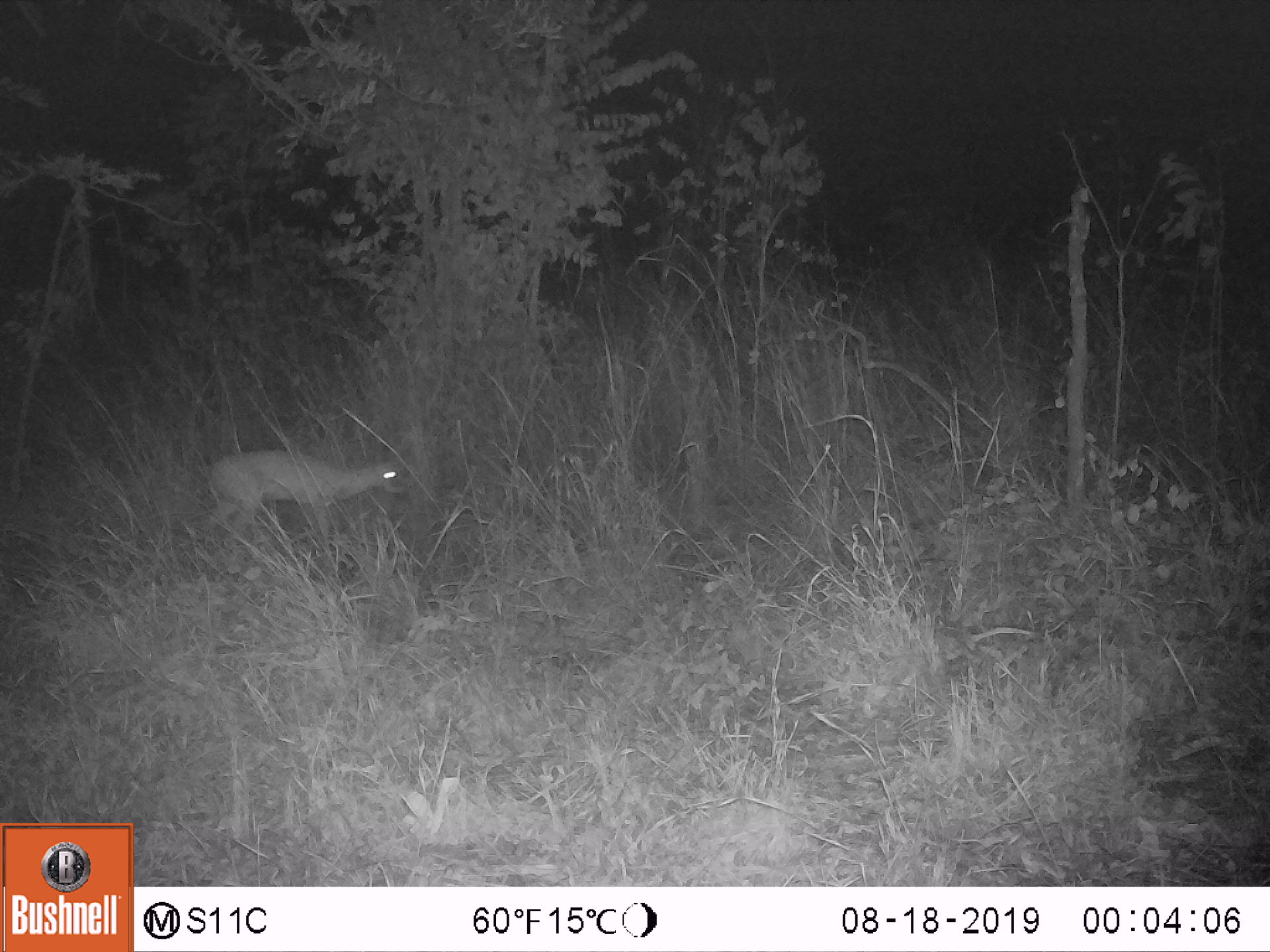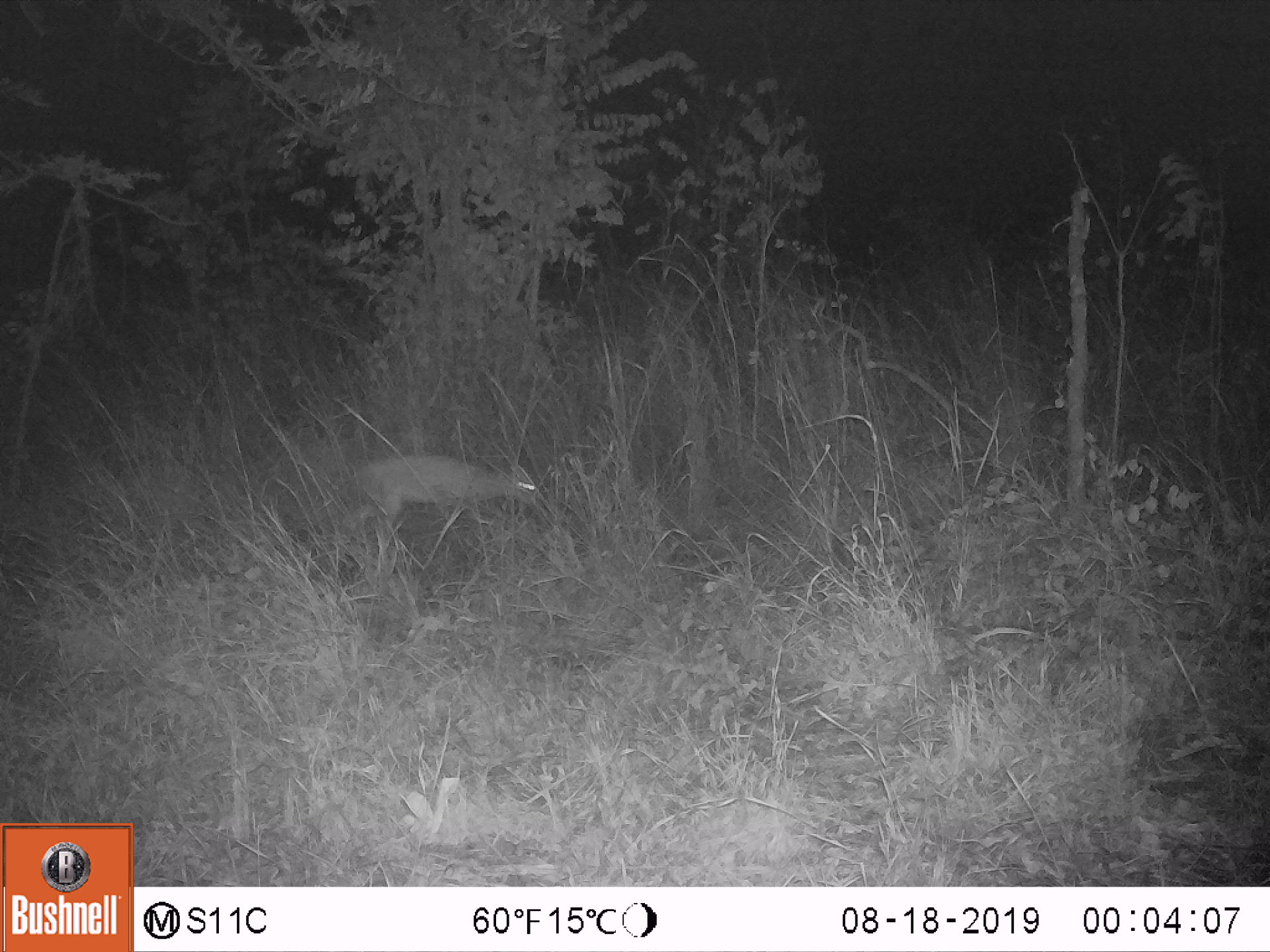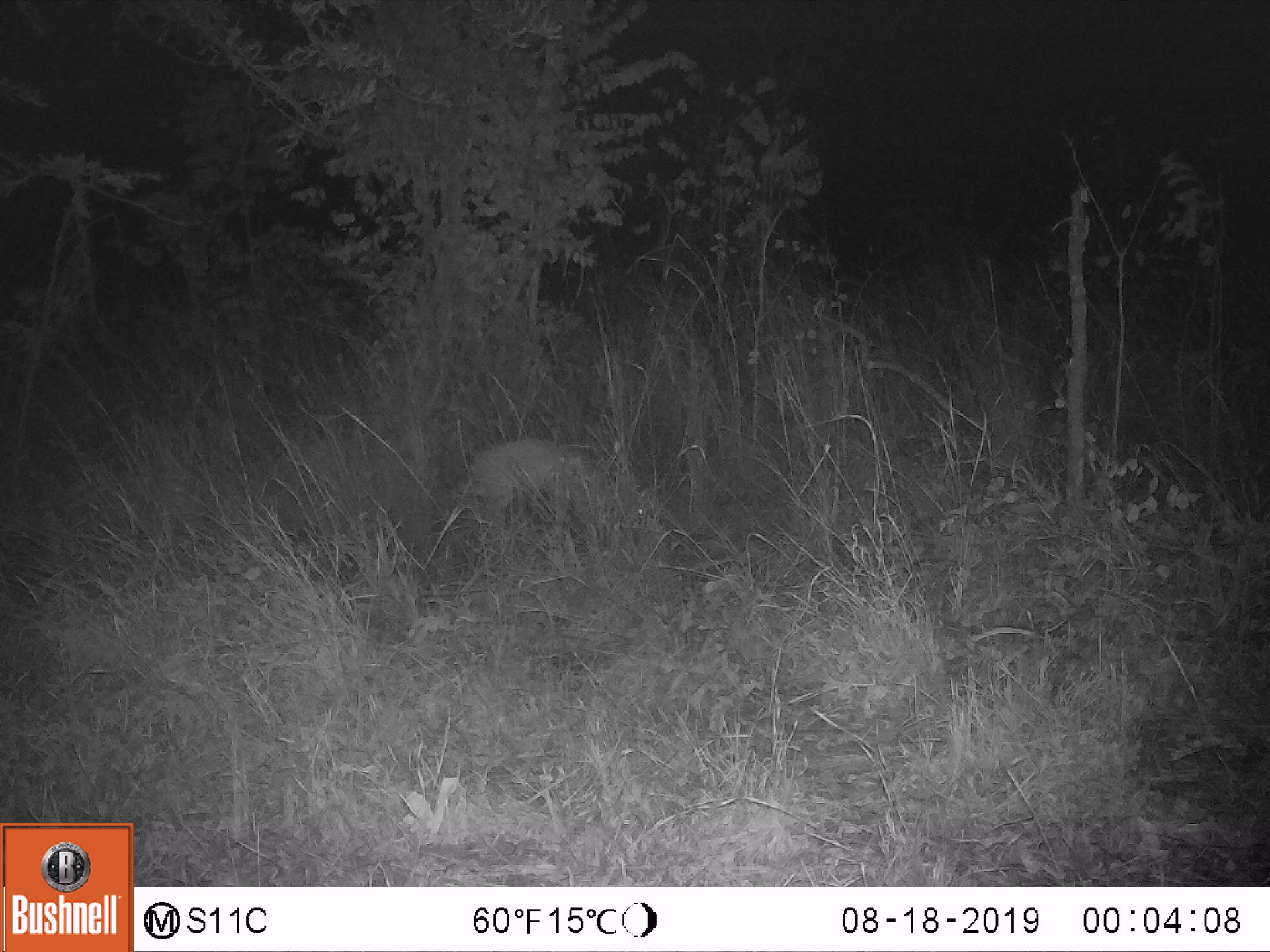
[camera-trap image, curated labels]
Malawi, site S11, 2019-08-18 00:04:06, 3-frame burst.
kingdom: Animalia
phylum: Chordata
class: Mammalia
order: Artiodactyla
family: Bovidae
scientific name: Antilopinae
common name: small antelope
Small antelope (Antilopinae), count 1.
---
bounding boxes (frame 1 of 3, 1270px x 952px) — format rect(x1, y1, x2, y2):
small antelope: rect(199, 443, 409, 587)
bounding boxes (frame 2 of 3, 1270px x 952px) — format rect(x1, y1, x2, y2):
small antelope: rect(338, 448, 547, 579)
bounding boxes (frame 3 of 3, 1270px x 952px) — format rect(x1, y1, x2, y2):
small antelope: rect(461, 424, 628, 578)